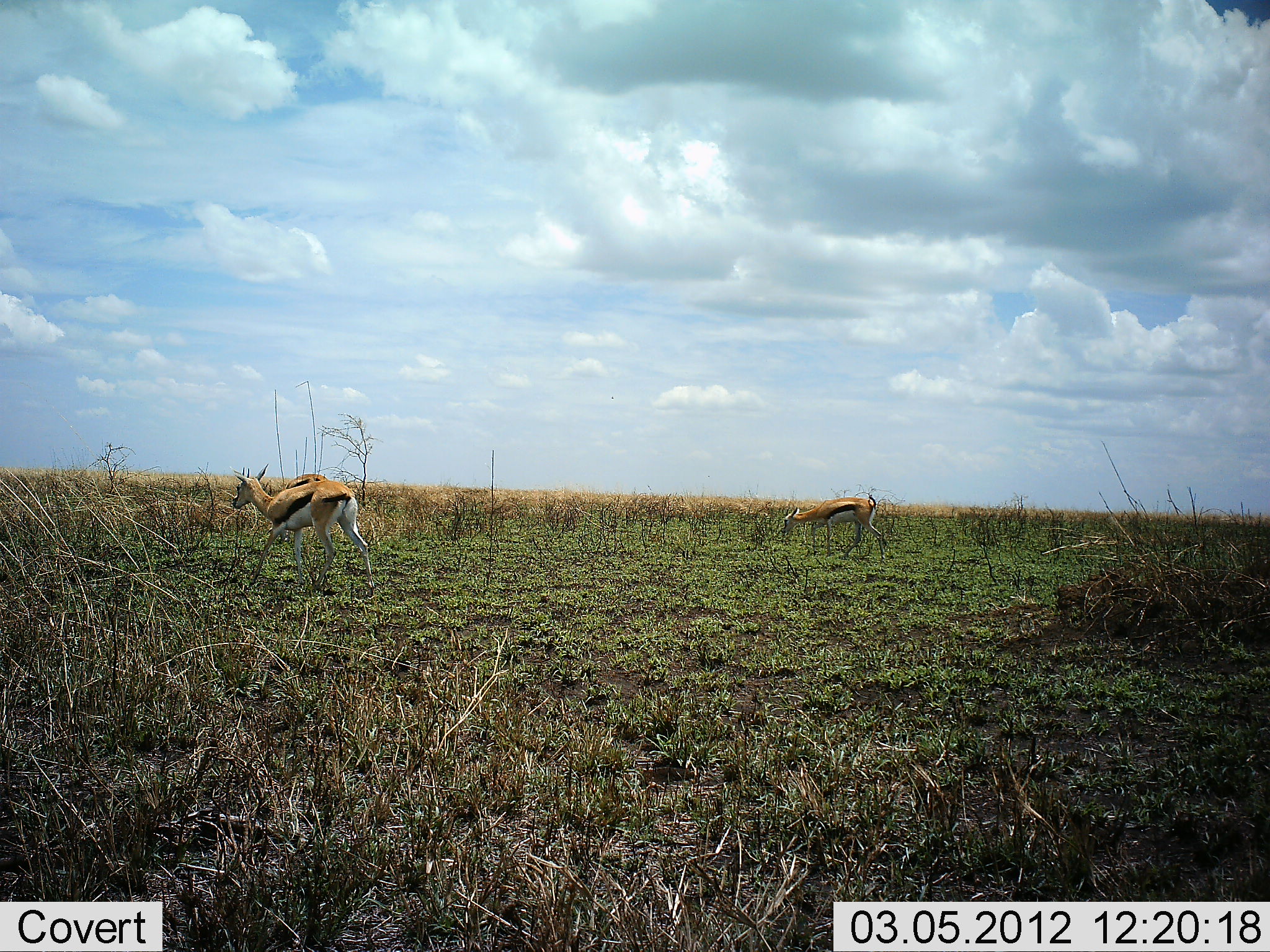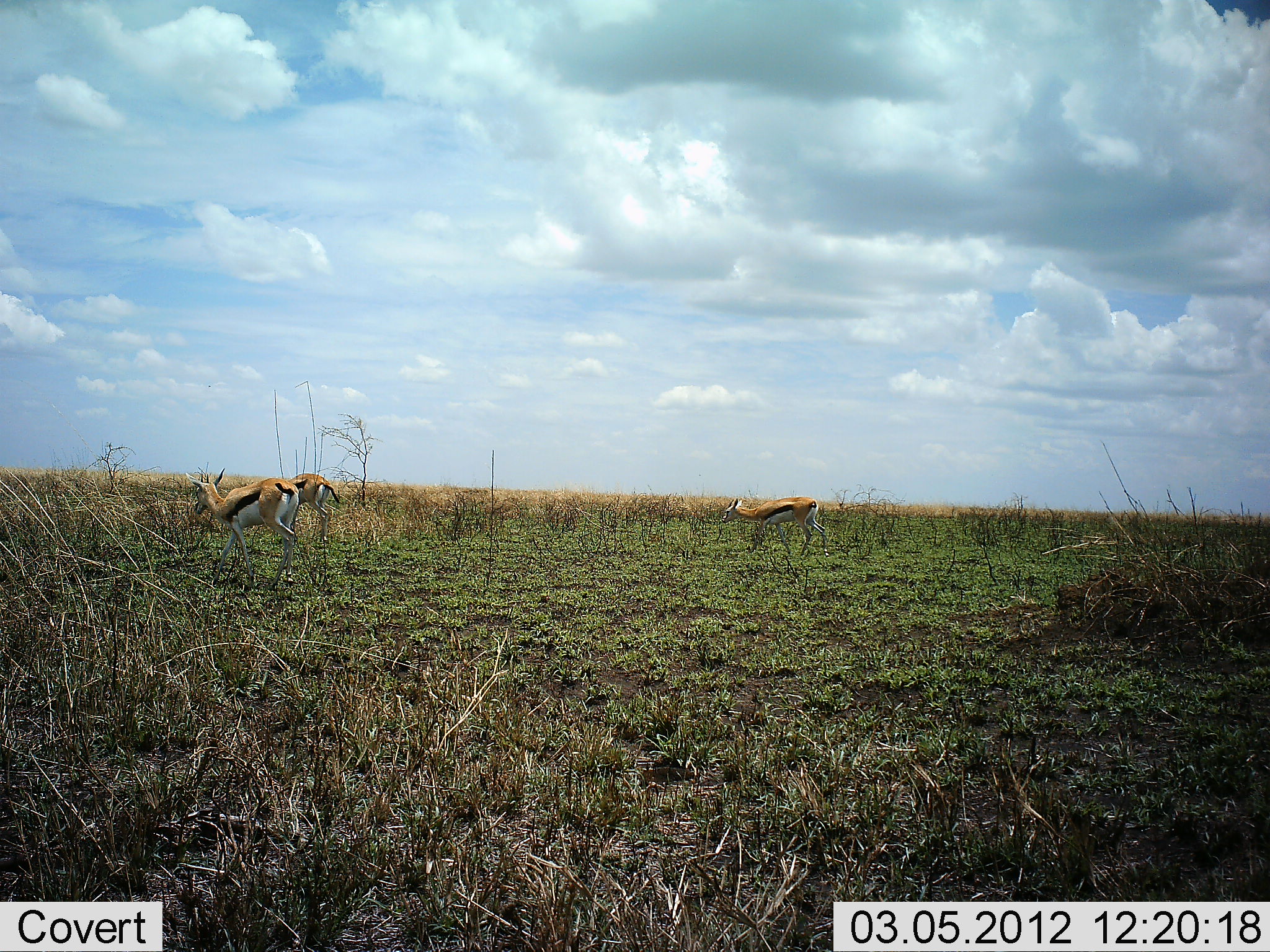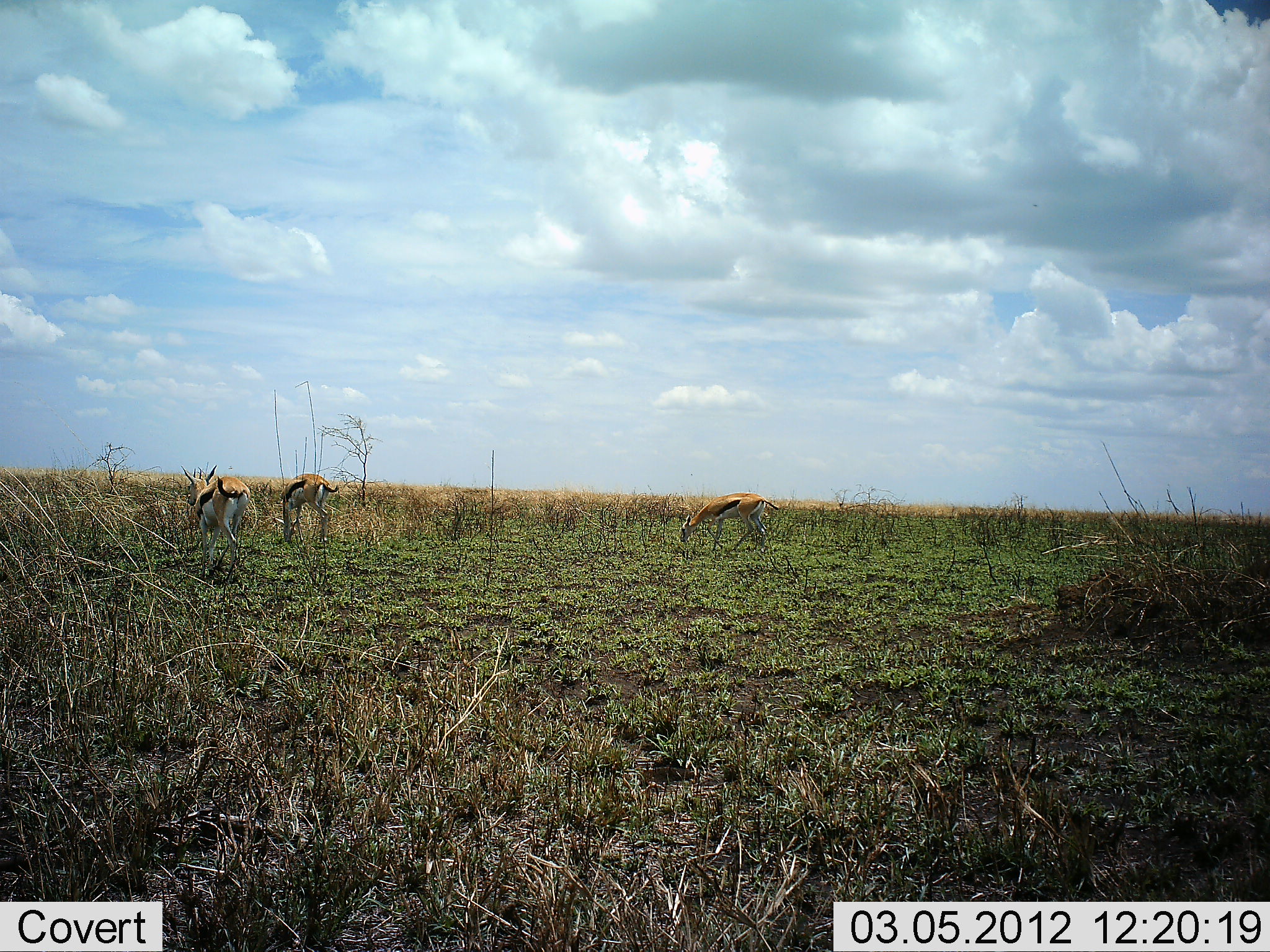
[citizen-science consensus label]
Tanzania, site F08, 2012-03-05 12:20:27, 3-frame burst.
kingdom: Animalia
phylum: Chordata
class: Mammalia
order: Artiodactyla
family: Bovidae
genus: Eudorcas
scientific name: Eudorcas thomsonii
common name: thomson's gazelle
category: gazellethomsons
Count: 3.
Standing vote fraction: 22%.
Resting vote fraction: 0%.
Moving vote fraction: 84%.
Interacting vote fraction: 0%.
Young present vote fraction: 0%.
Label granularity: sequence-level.